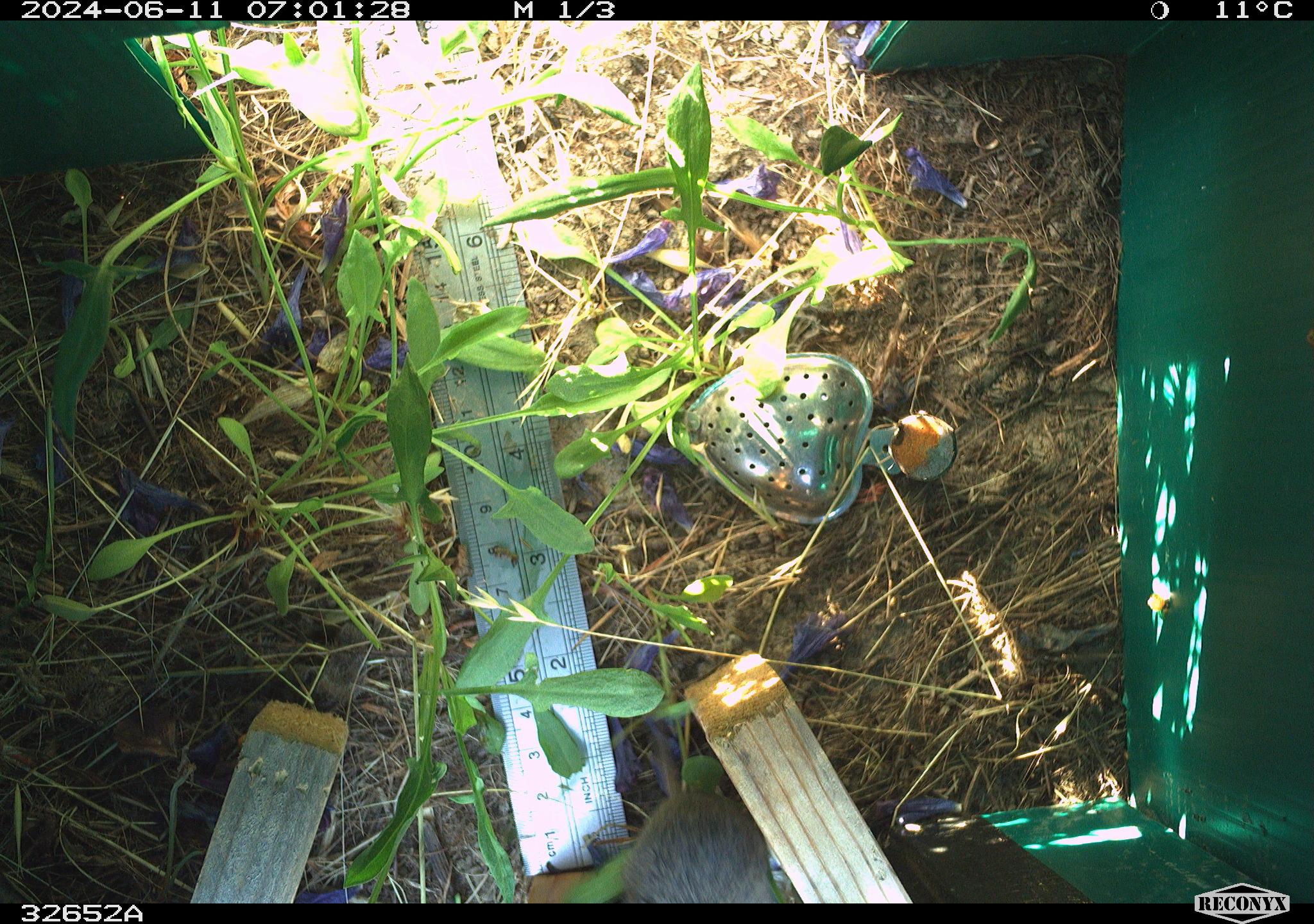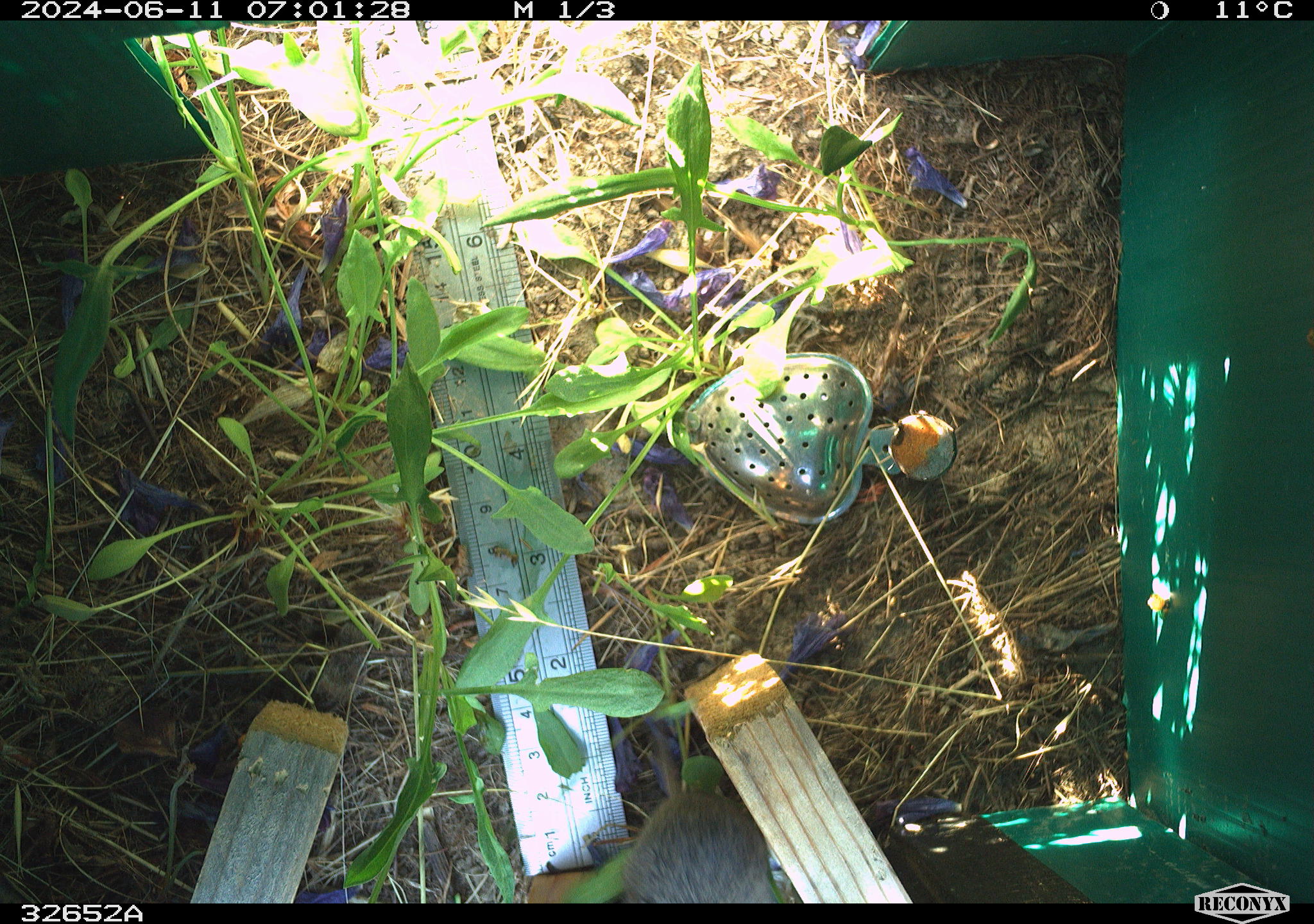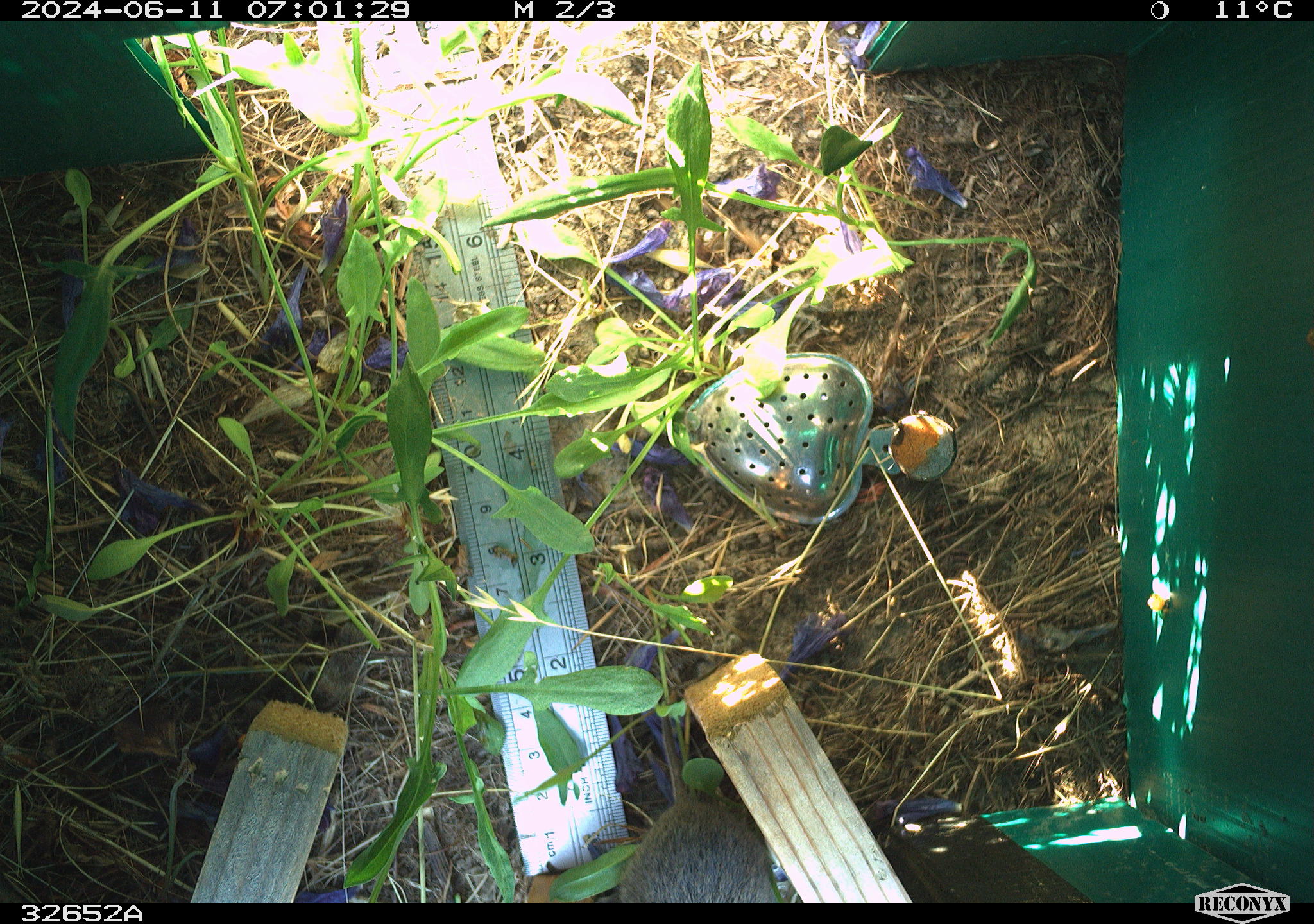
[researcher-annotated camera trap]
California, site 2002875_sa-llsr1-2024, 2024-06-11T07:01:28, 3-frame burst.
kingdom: Animalia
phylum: Chordata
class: Mammalia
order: Rodentia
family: Cricetidae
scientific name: Arvicolinae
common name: voles, lemmings, and muskrats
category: arvicolinae subfamily